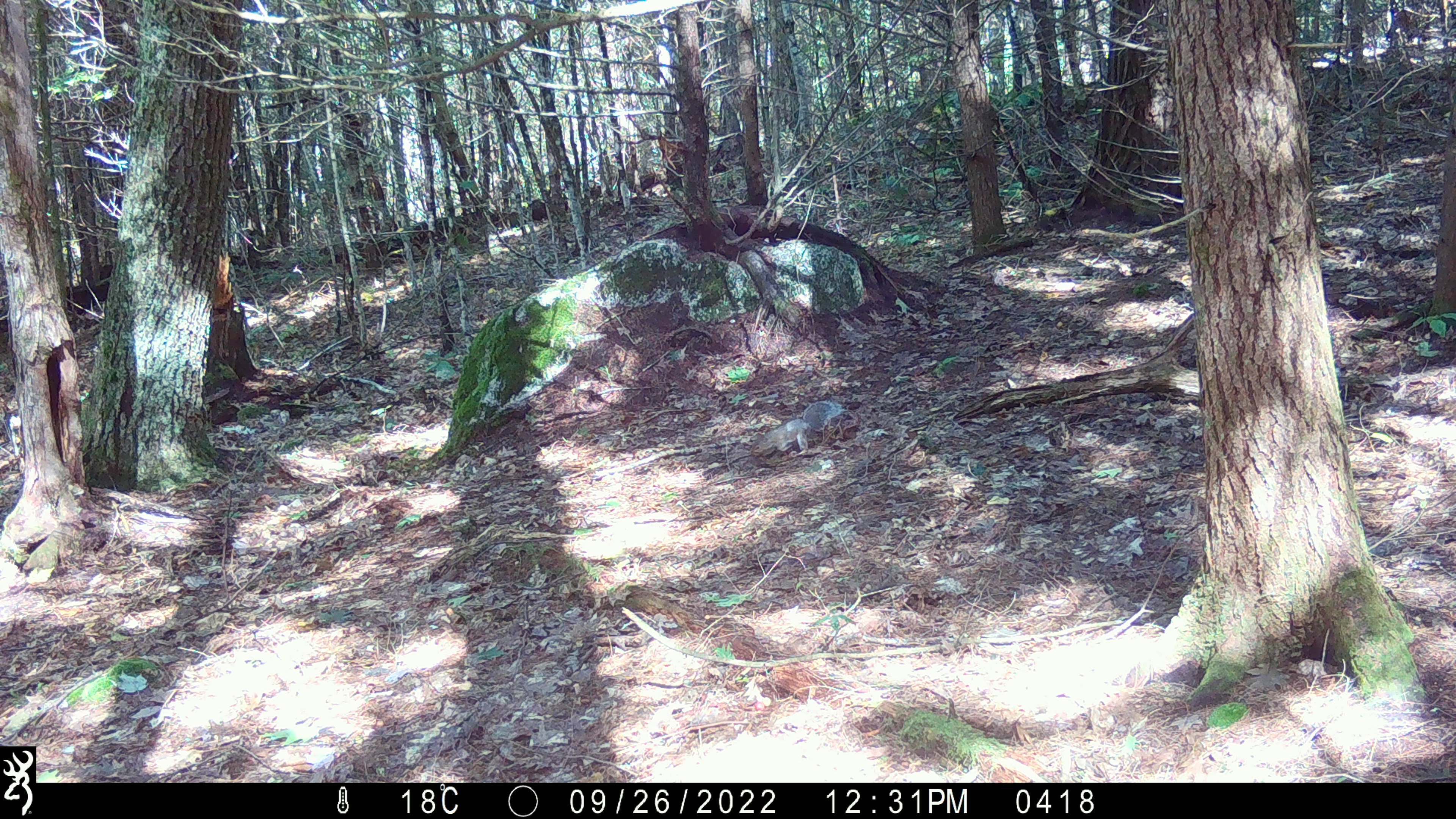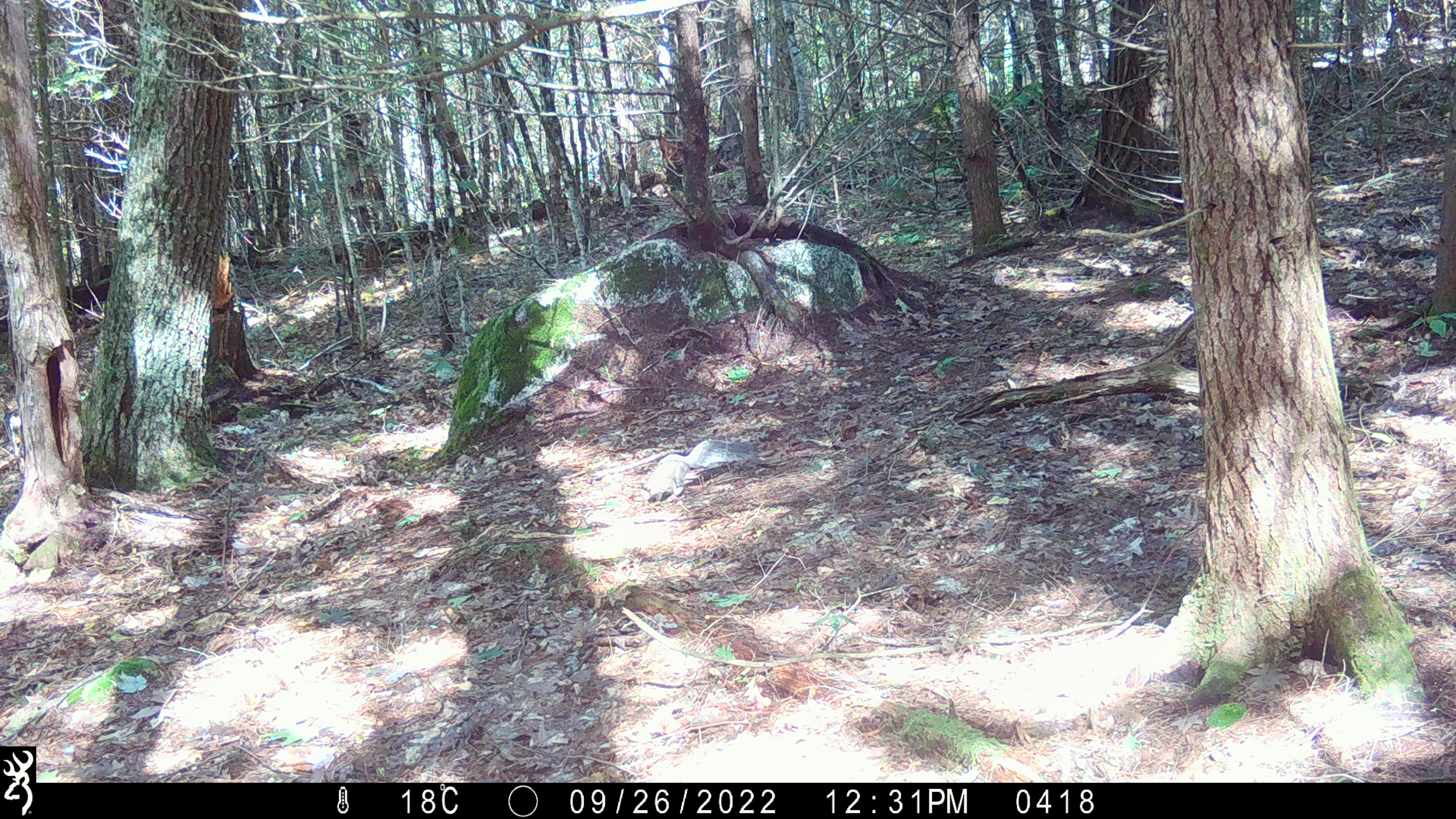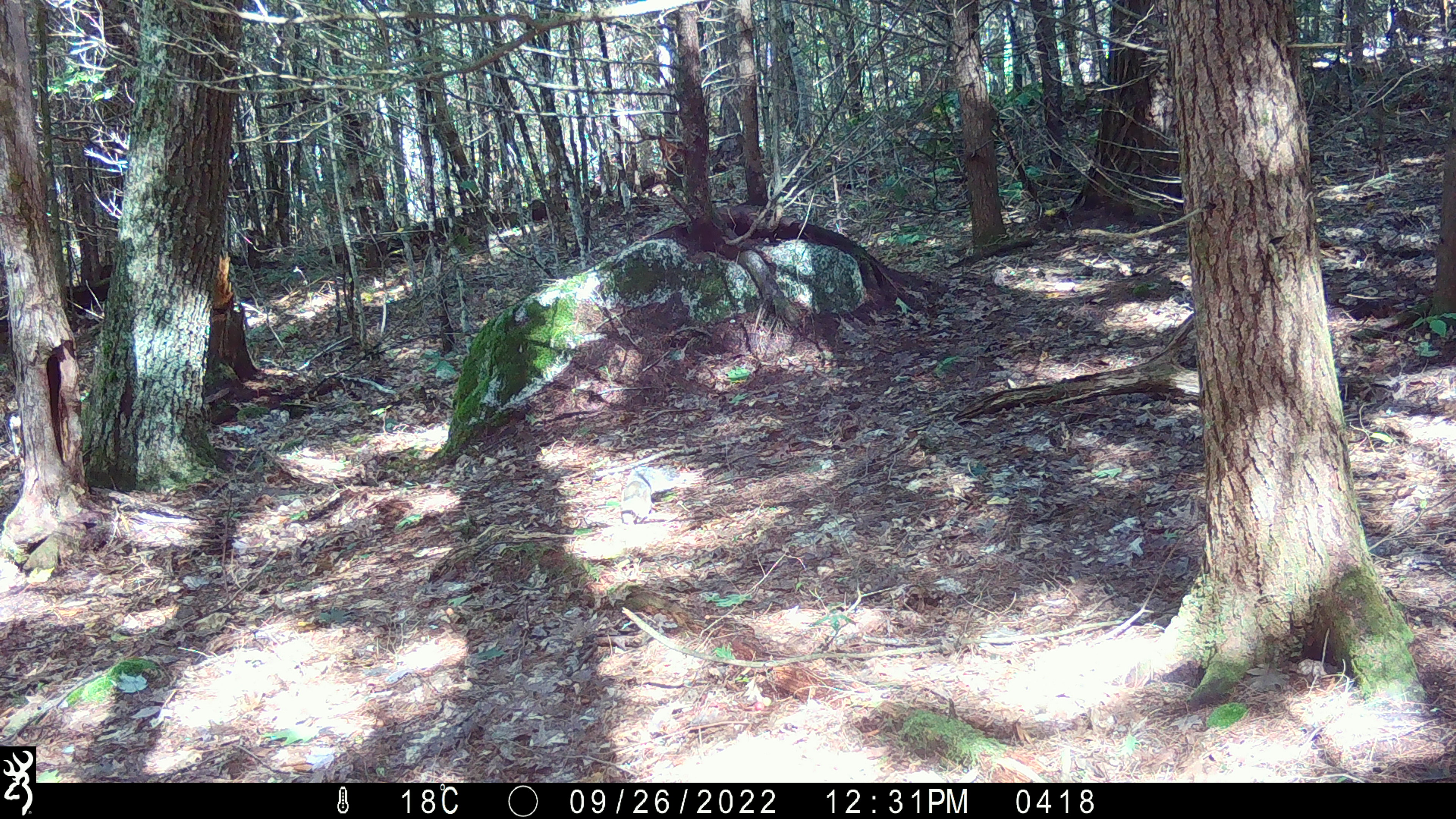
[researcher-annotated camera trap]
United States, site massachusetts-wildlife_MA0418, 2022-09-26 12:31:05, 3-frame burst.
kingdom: Animalia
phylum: Chordata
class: Mammalia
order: Rodentia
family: Sciuridae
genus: Sciurus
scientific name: Sciurus carolinensis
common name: gray squirrel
Gray squirrel (Sciurus carolinensis).